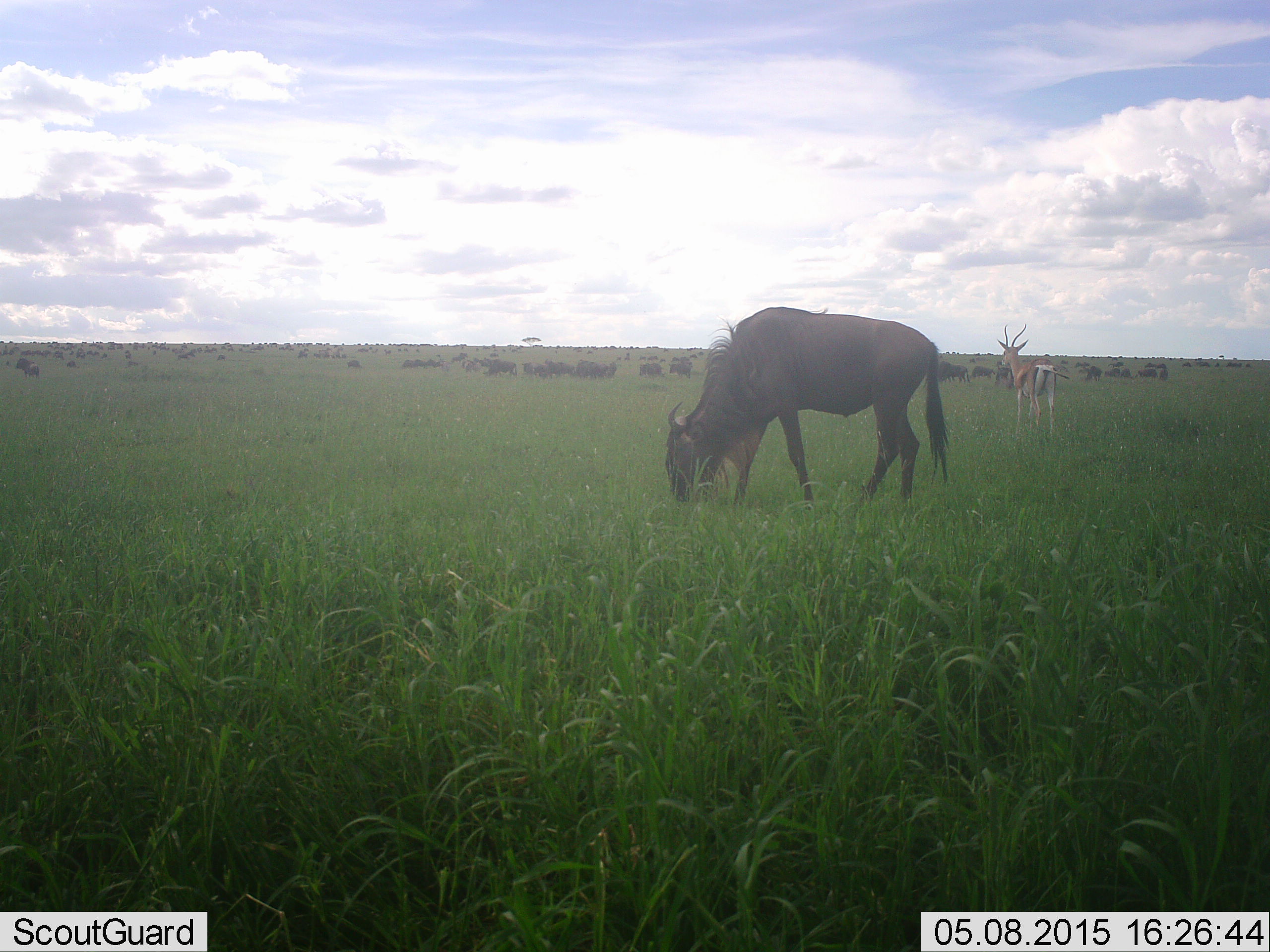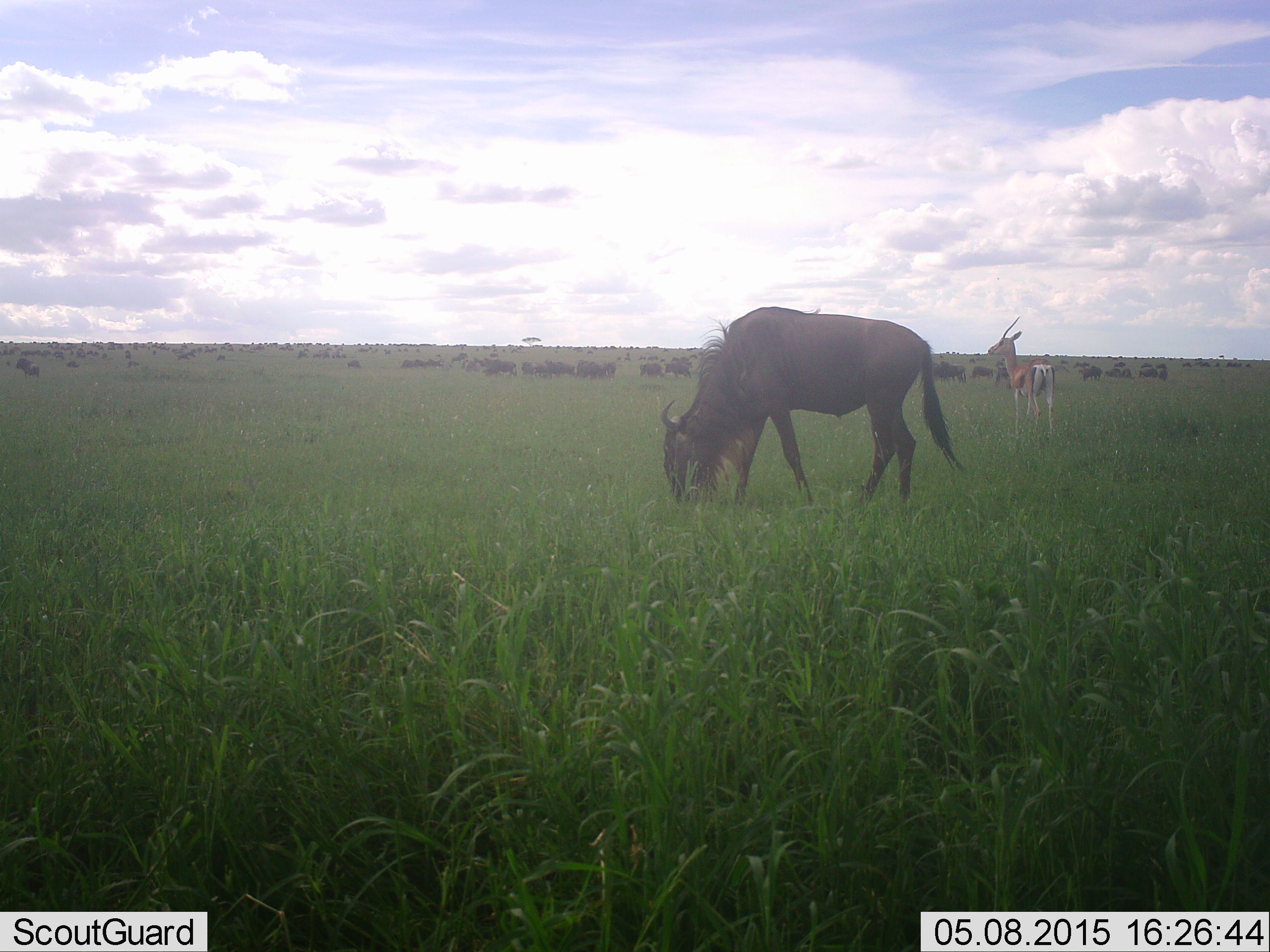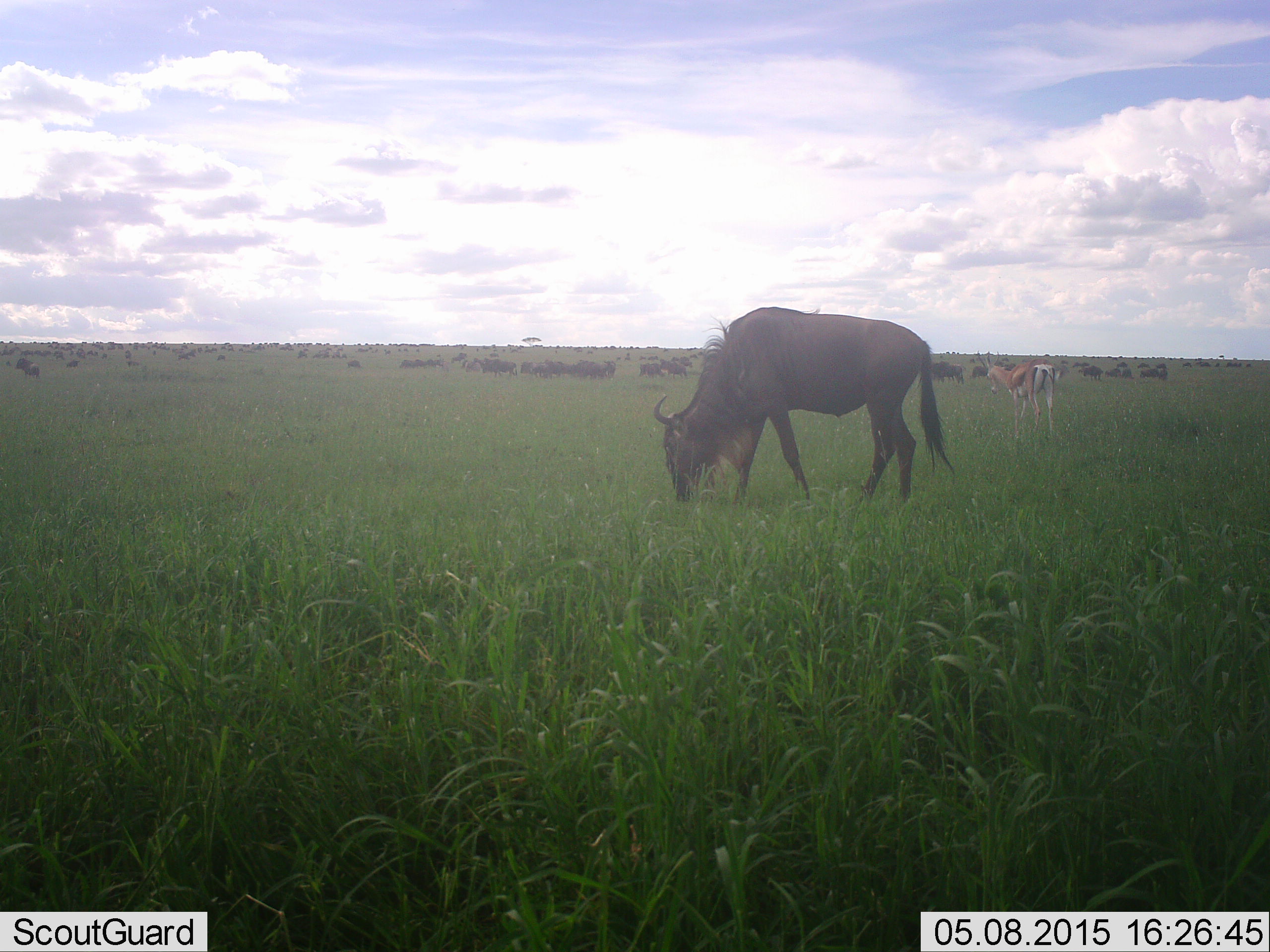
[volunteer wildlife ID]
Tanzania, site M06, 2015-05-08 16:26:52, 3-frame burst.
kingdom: Animalia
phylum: Chordata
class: Mammalia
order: Artiodactyla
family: Bovidae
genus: Eudorcas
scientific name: Eudorcas thomsonii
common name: thomson's gazelle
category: gazellethomsons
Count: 1.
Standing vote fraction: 90%.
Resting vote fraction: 0%.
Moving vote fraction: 10%.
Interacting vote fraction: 0%.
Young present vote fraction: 0%.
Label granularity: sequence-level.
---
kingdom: Animalia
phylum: Chordata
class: Mammalia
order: Artiodactyla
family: Bovidae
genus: Connochaetes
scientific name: Connochaetes taurinus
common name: blue wildebeest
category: wildebeest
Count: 11-50.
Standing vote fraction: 59%.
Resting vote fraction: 0%.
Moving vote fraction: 12%.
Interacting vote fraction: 0%.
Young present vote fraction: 0%.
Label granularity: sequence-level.